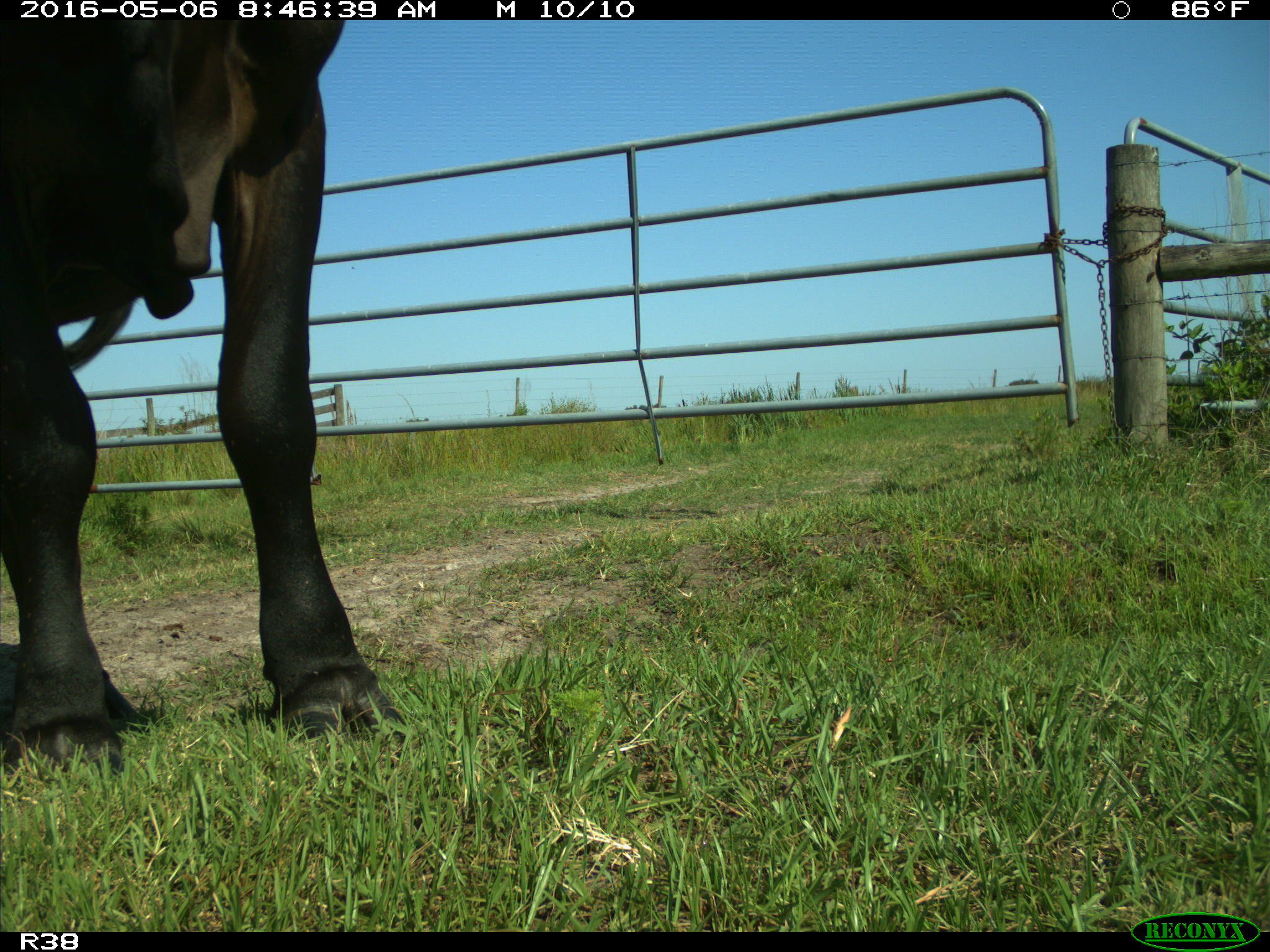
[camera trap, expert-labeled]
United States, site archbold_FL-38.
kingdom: Animalia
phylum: Chordata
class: Mammalia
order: Artiodactyla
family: Bovidae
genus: Bos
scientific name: Bos taurus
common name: domestic cow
Bos taurus (domestic cow).